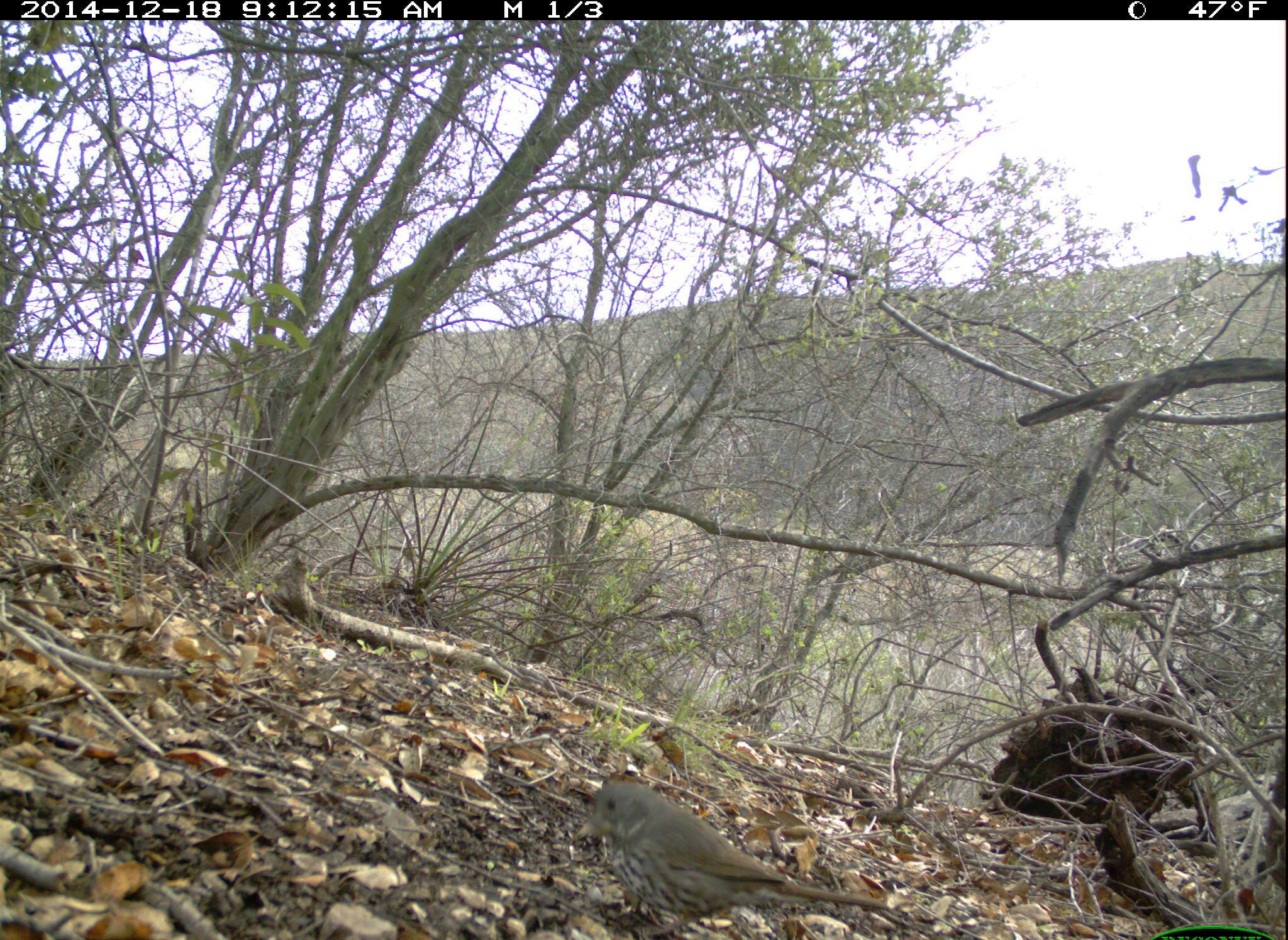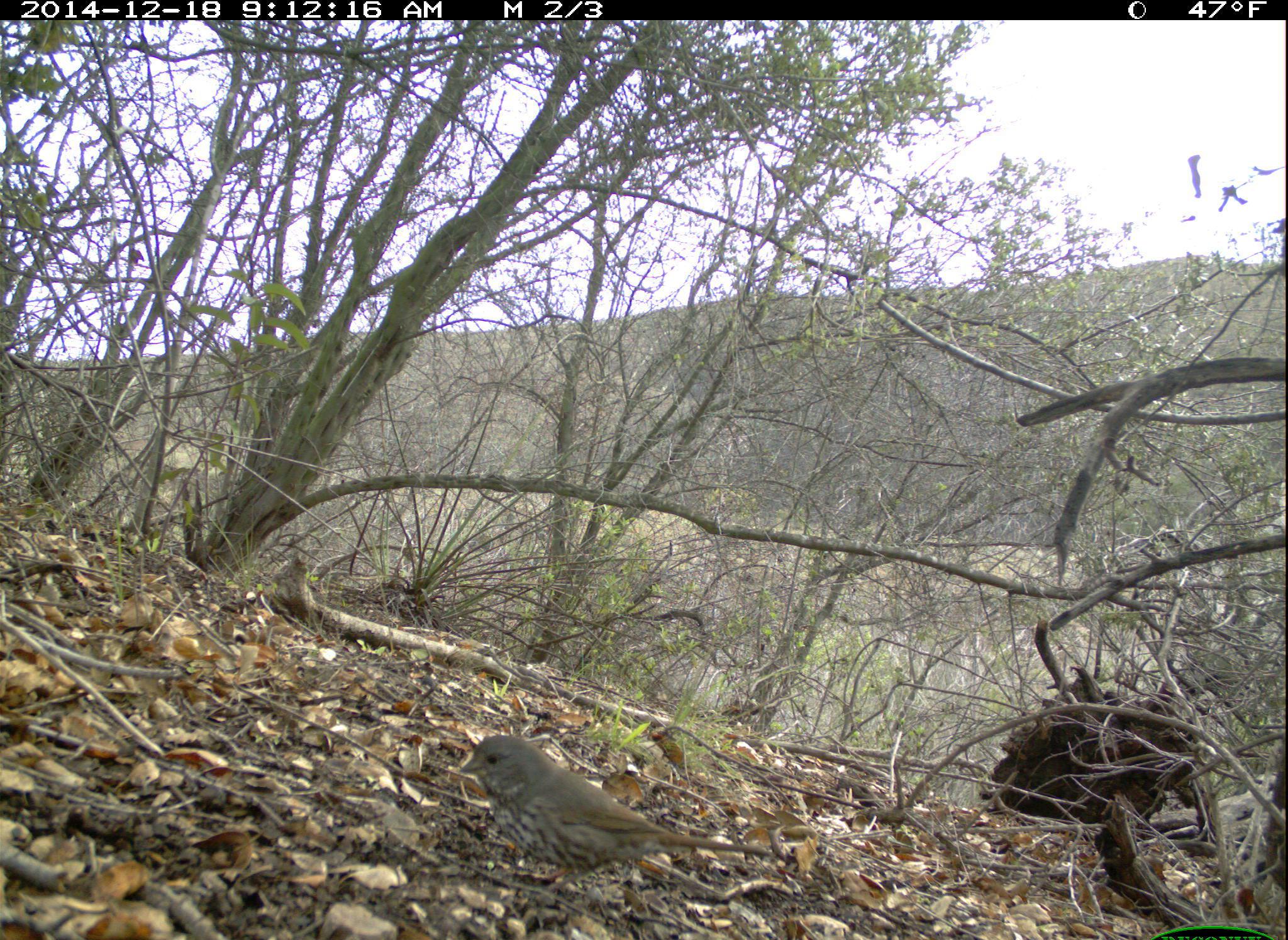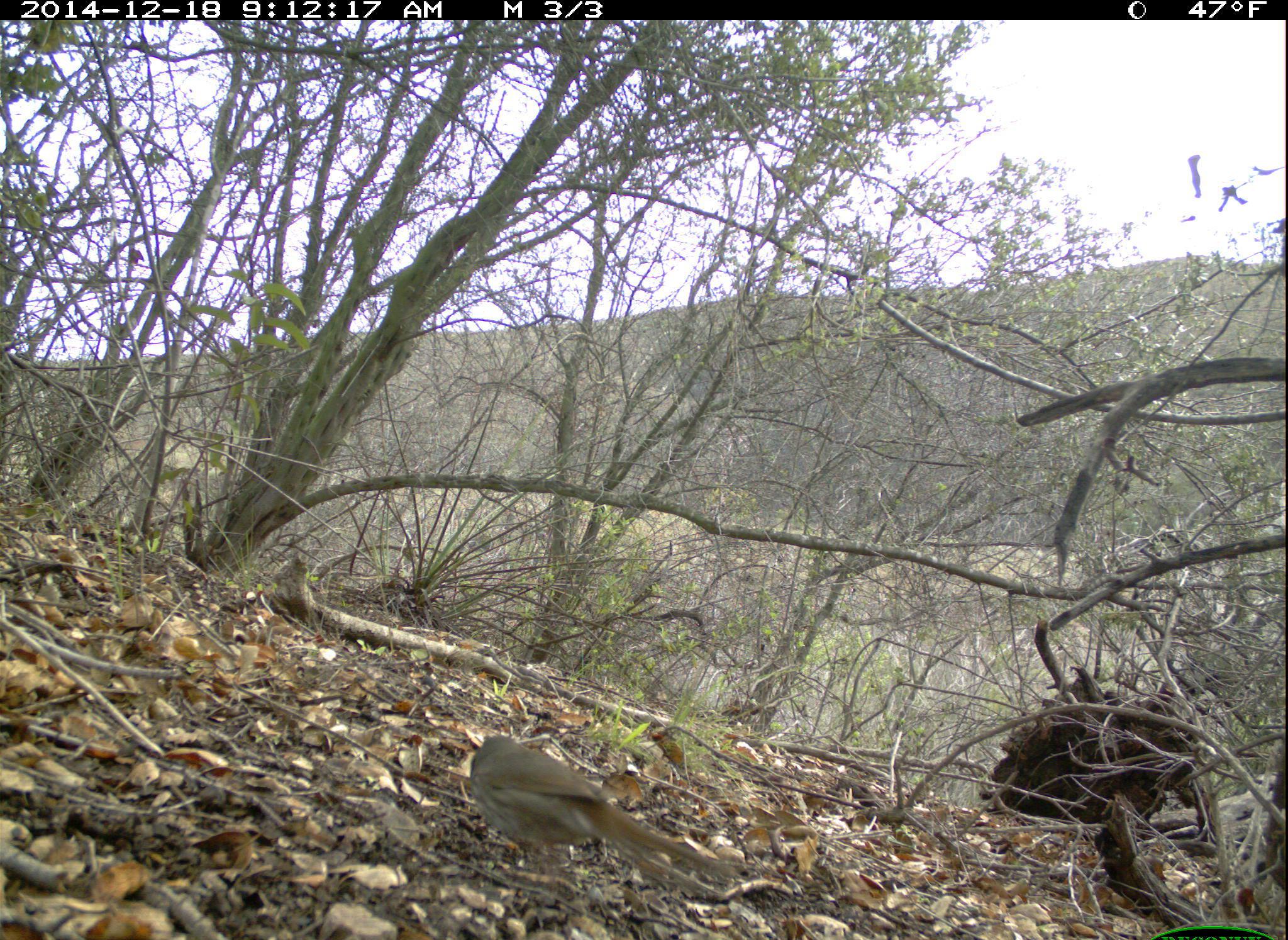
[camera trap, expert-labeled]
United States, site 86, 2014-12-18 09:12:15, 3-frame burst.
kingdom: Animalia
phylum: Chordata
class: Aves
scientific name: Aves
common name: bird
Bird (Aves).